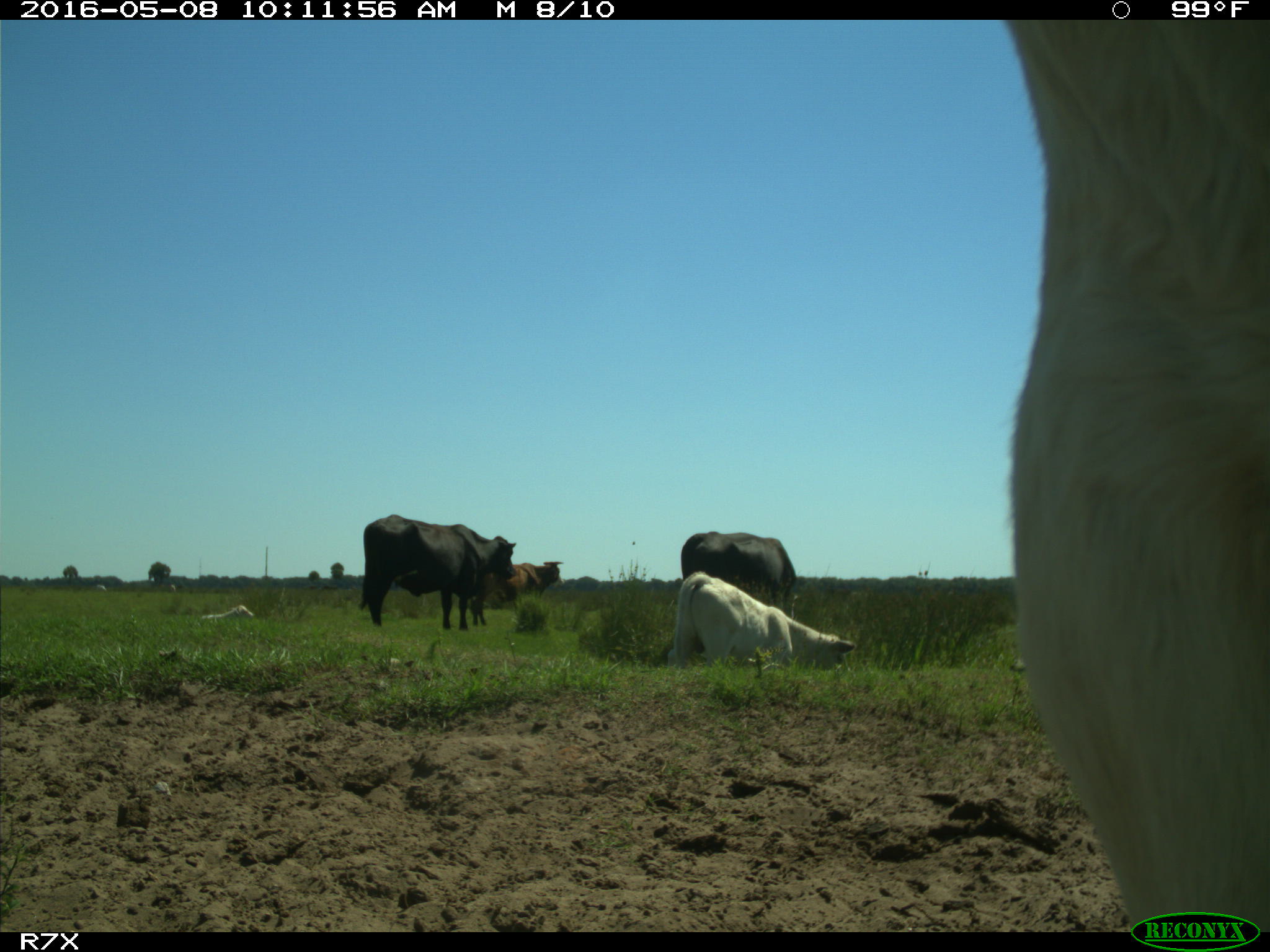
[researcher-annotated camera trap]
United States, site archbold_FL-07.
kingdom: Animalia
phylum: Chordata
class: Mammalia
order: Artiodactyla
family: Bovidae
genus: Bos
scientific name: Bos taurus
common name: domestic cow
Bos taurus (domestic cow).